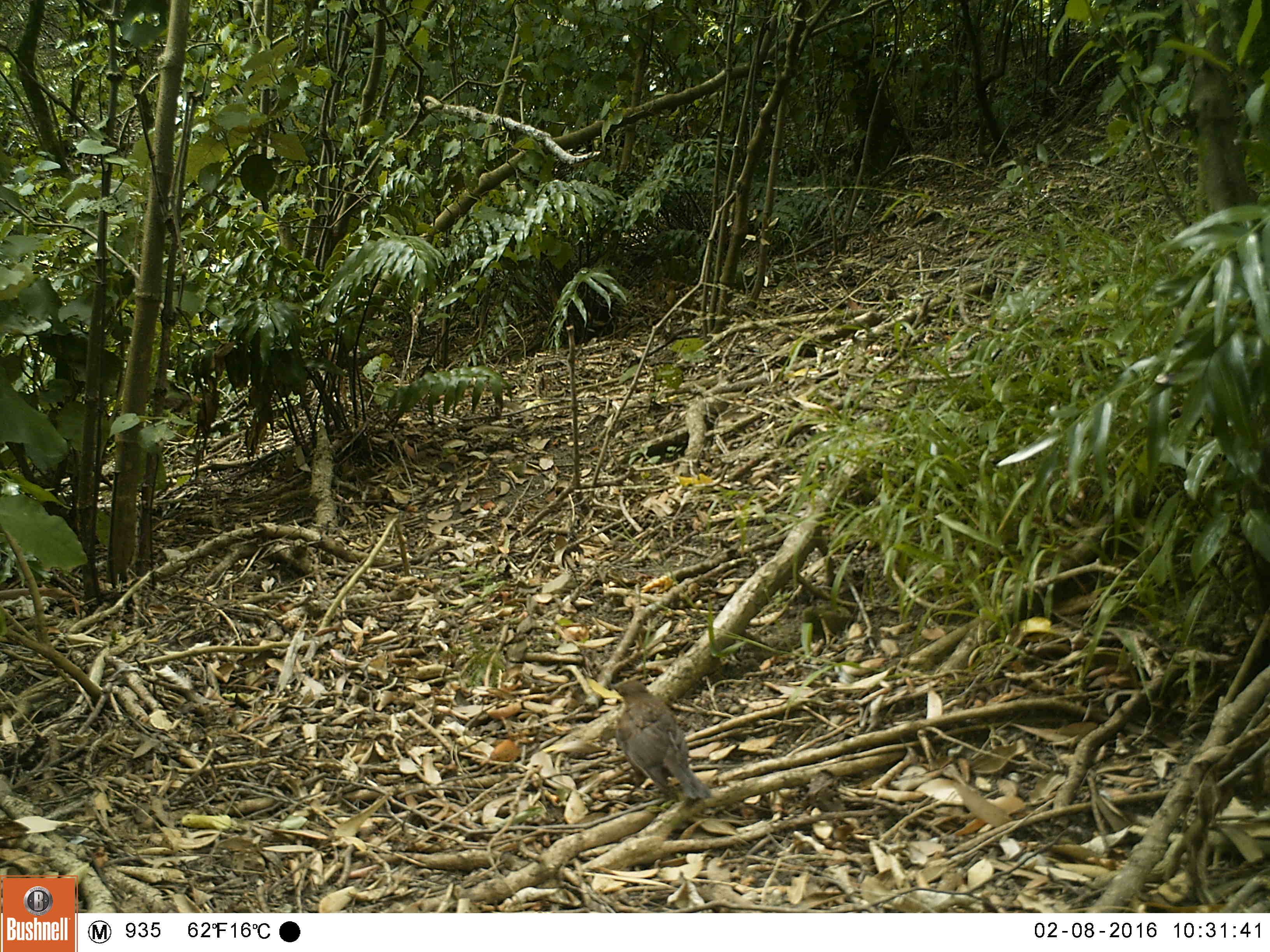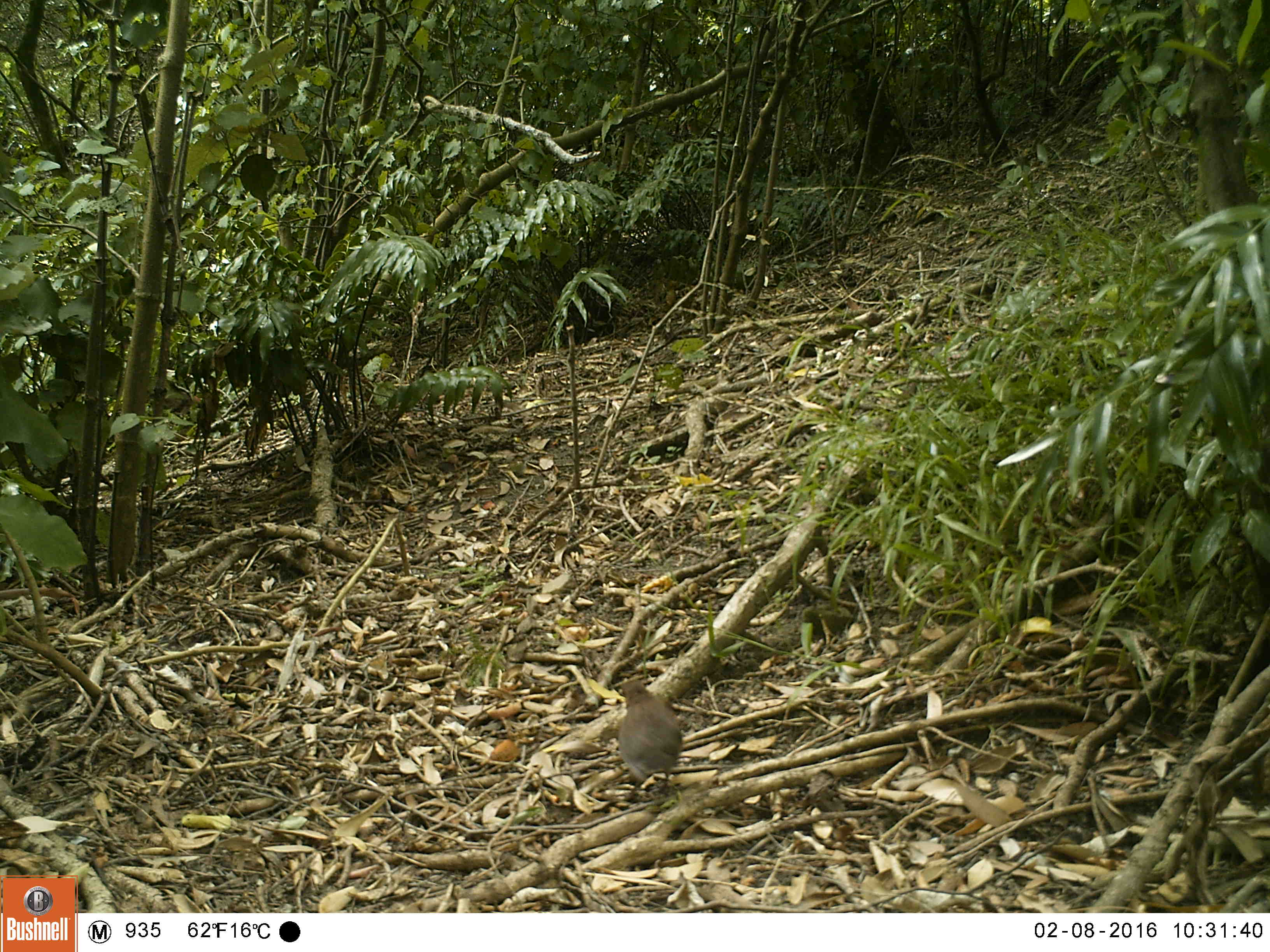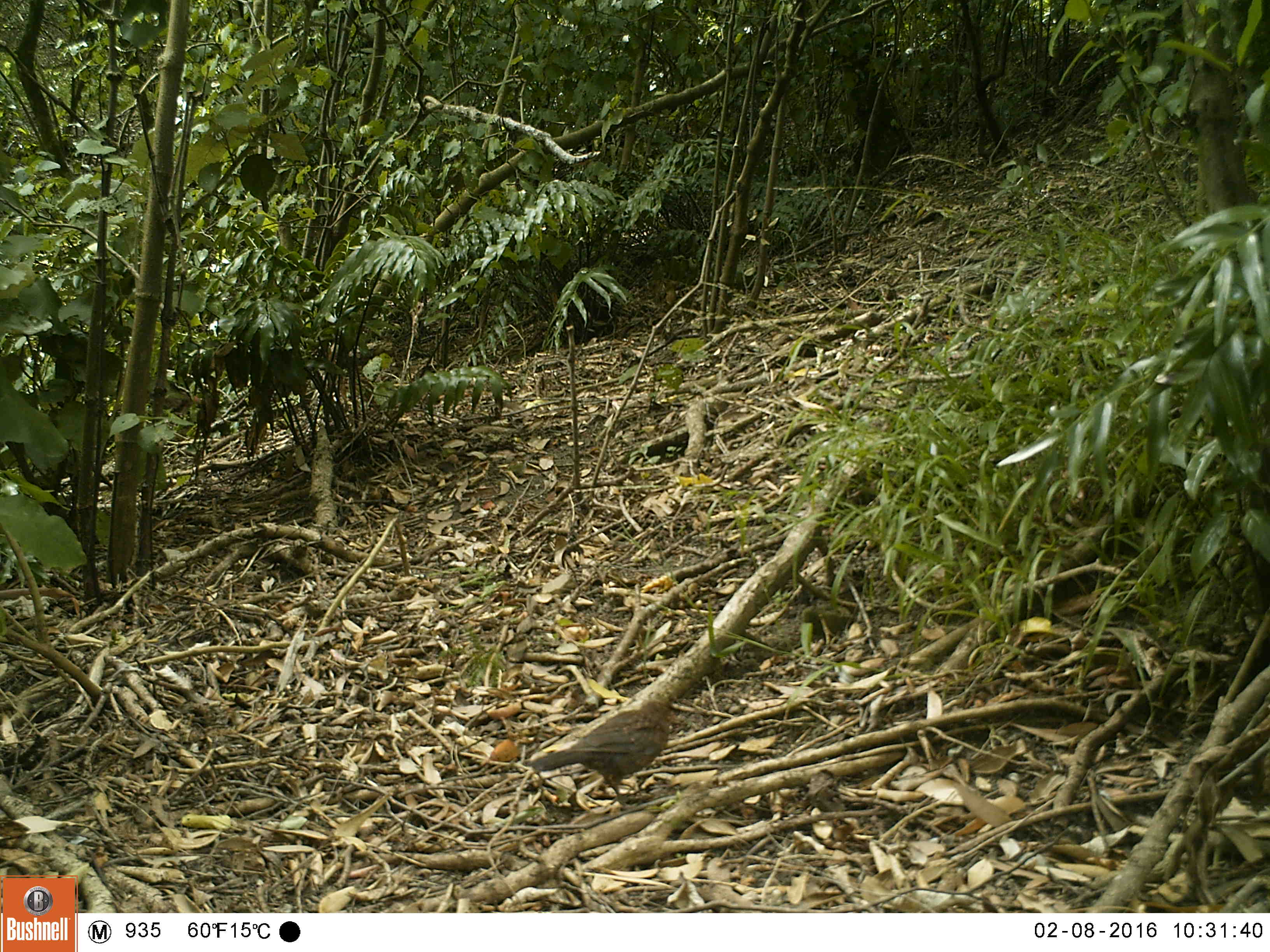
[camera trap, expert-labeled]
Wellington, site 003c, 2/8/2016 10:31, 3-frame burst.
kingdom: Animalia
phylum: Chordata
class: Aves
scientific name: Aves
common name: bird